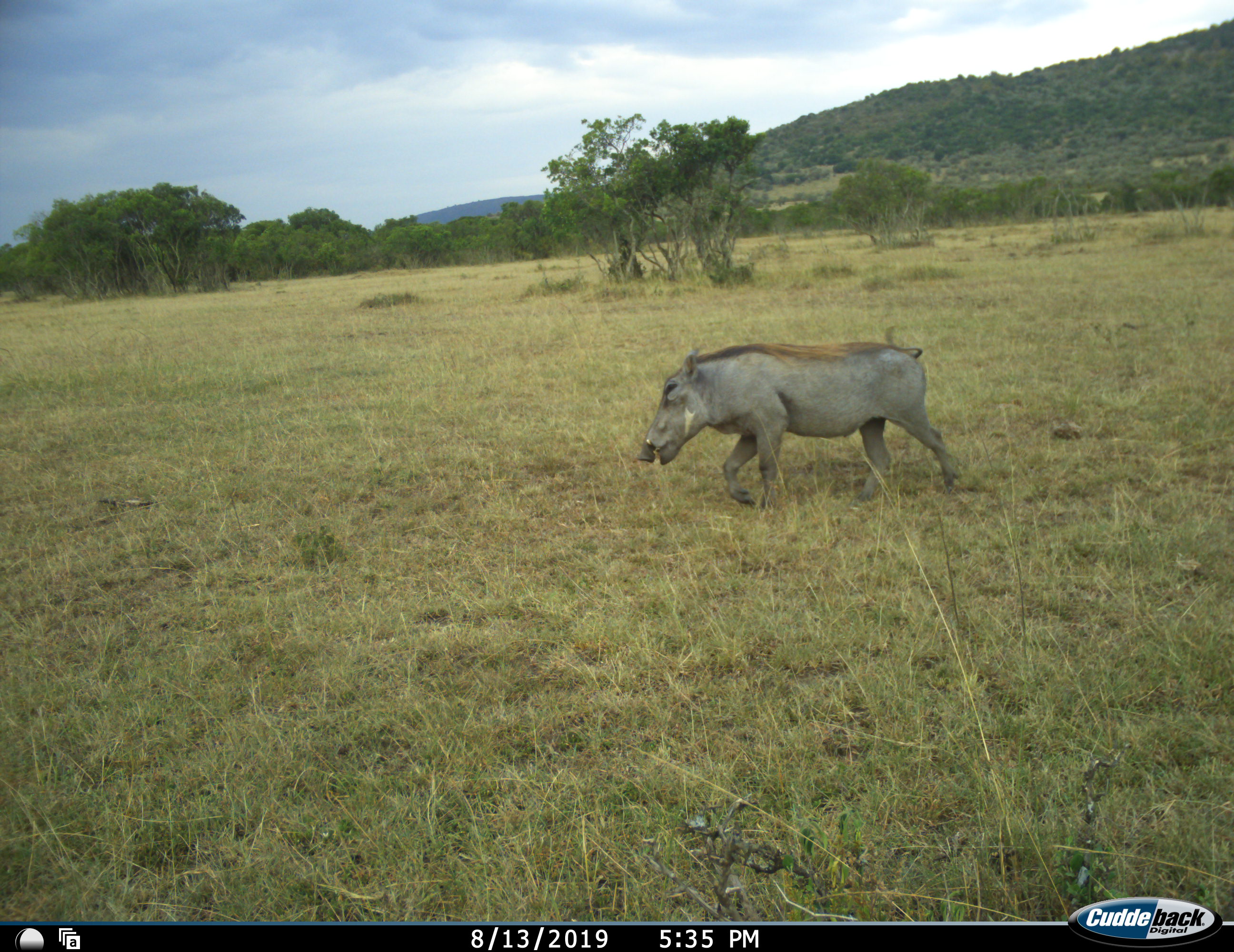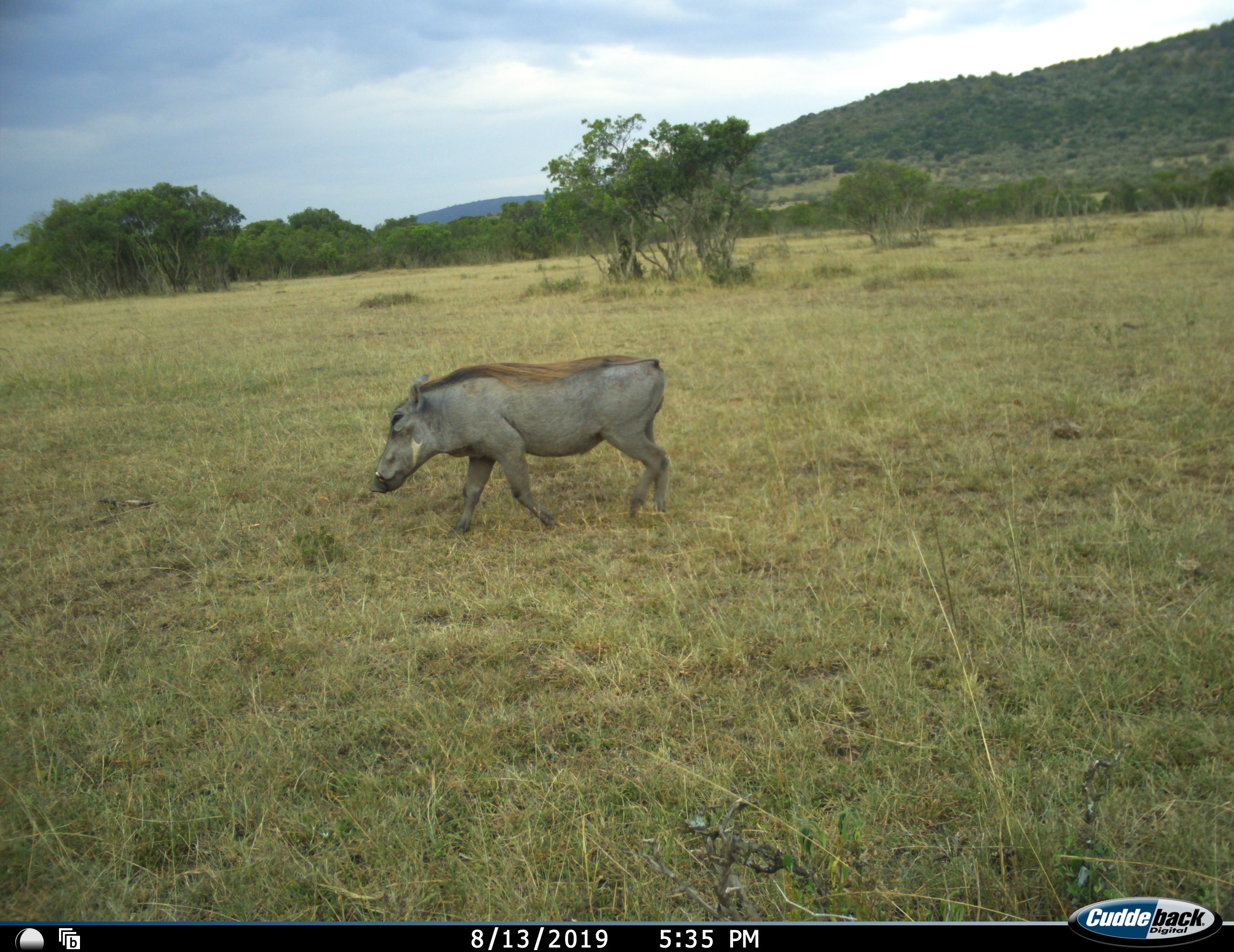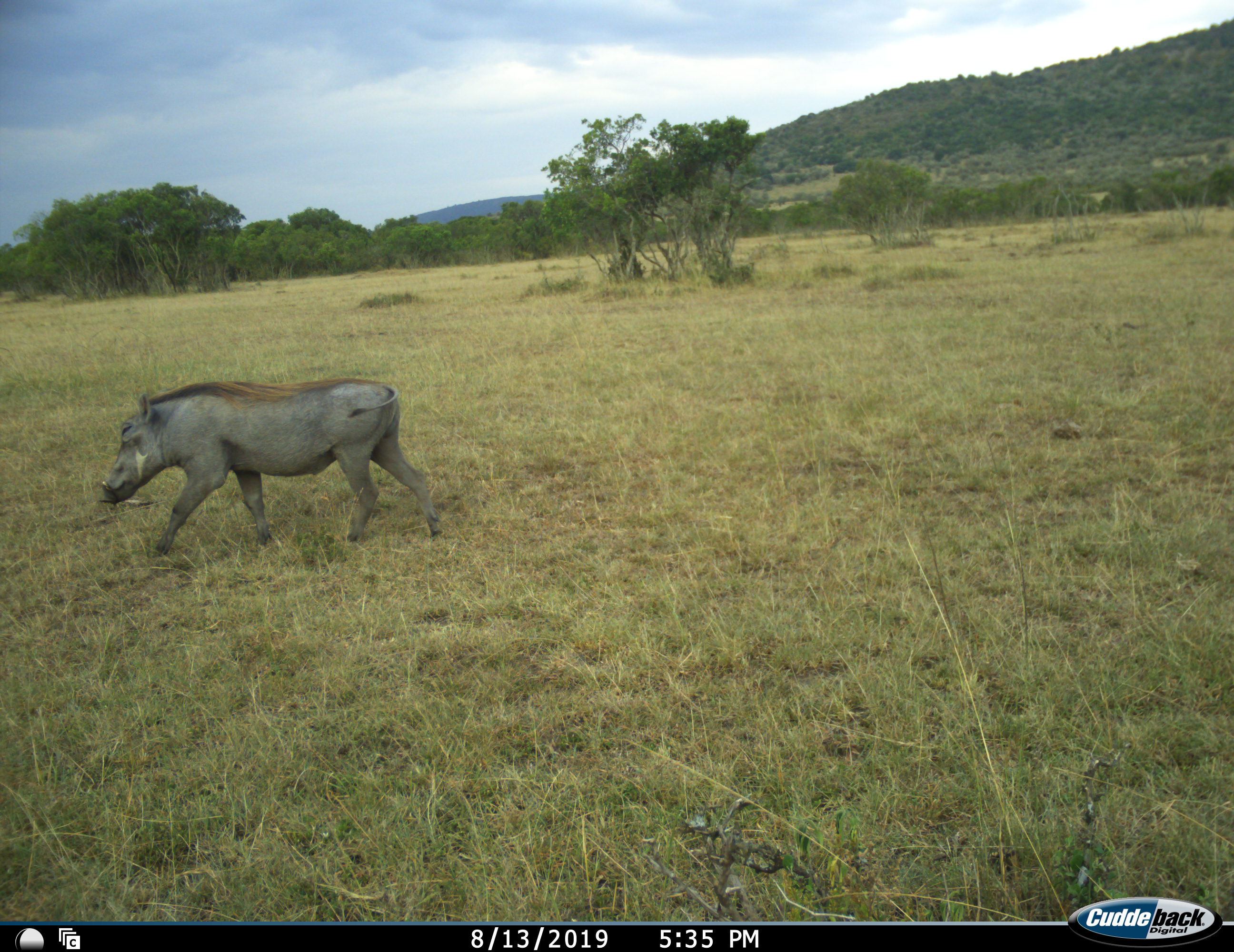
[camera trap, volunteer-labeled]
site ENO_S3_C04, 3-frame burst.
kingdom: Animalia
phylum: Chordata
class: Mammalia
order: Artiodactyla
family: Suidae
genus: Phacochoerus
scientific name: Phacochoerus africanus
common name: warthog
Warthog (Phacochoerus africanus), count 1. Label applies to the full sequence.